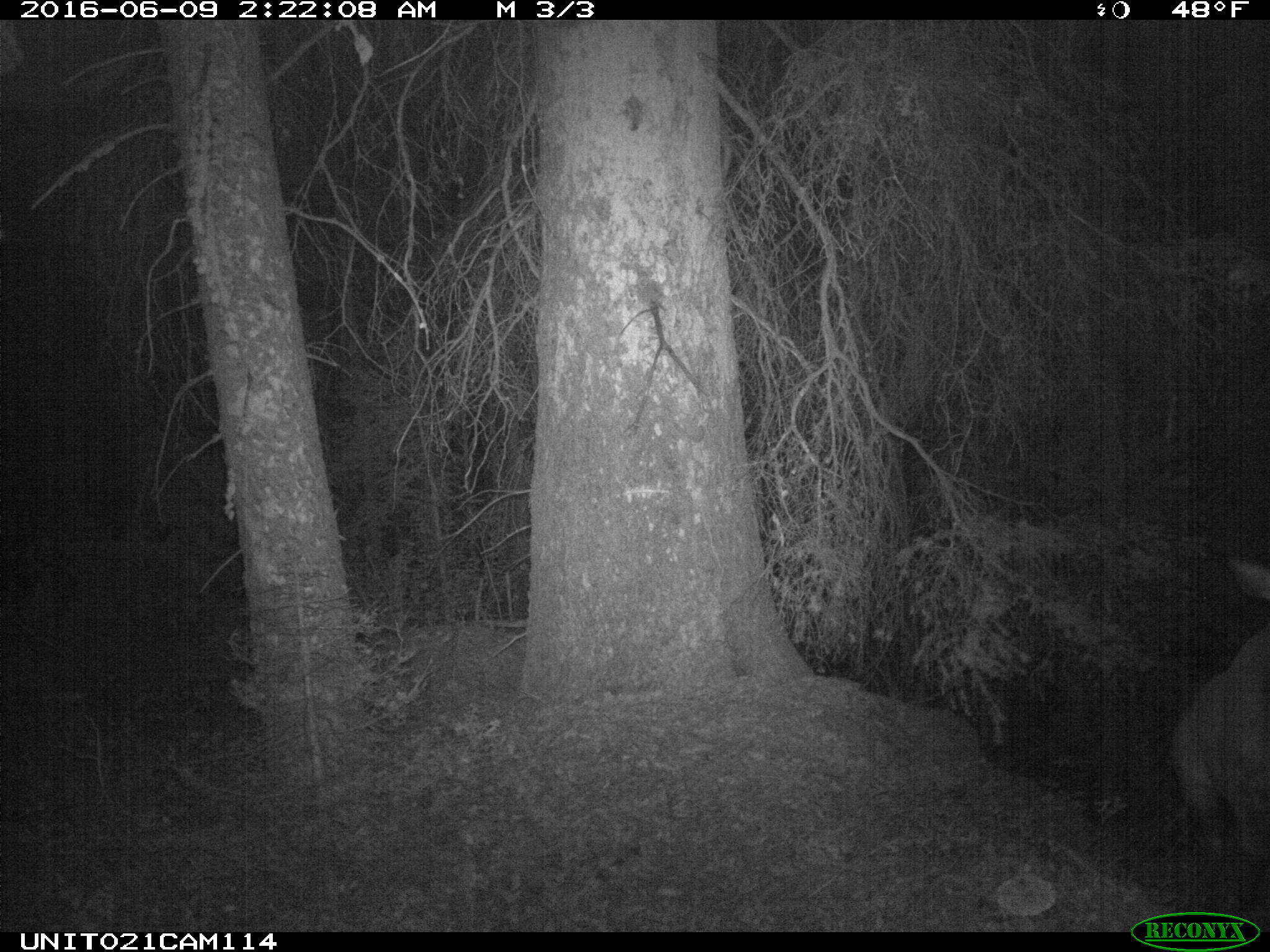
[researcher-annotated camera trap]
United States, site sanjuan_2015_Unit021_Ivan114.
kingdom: Animalia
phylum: Chordata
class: Mammalia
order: Artiodactyla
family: Cervidae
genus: Cervus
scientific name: Cervus elaphus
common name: red deer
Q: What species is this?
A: Cervus elaphus (red deer).